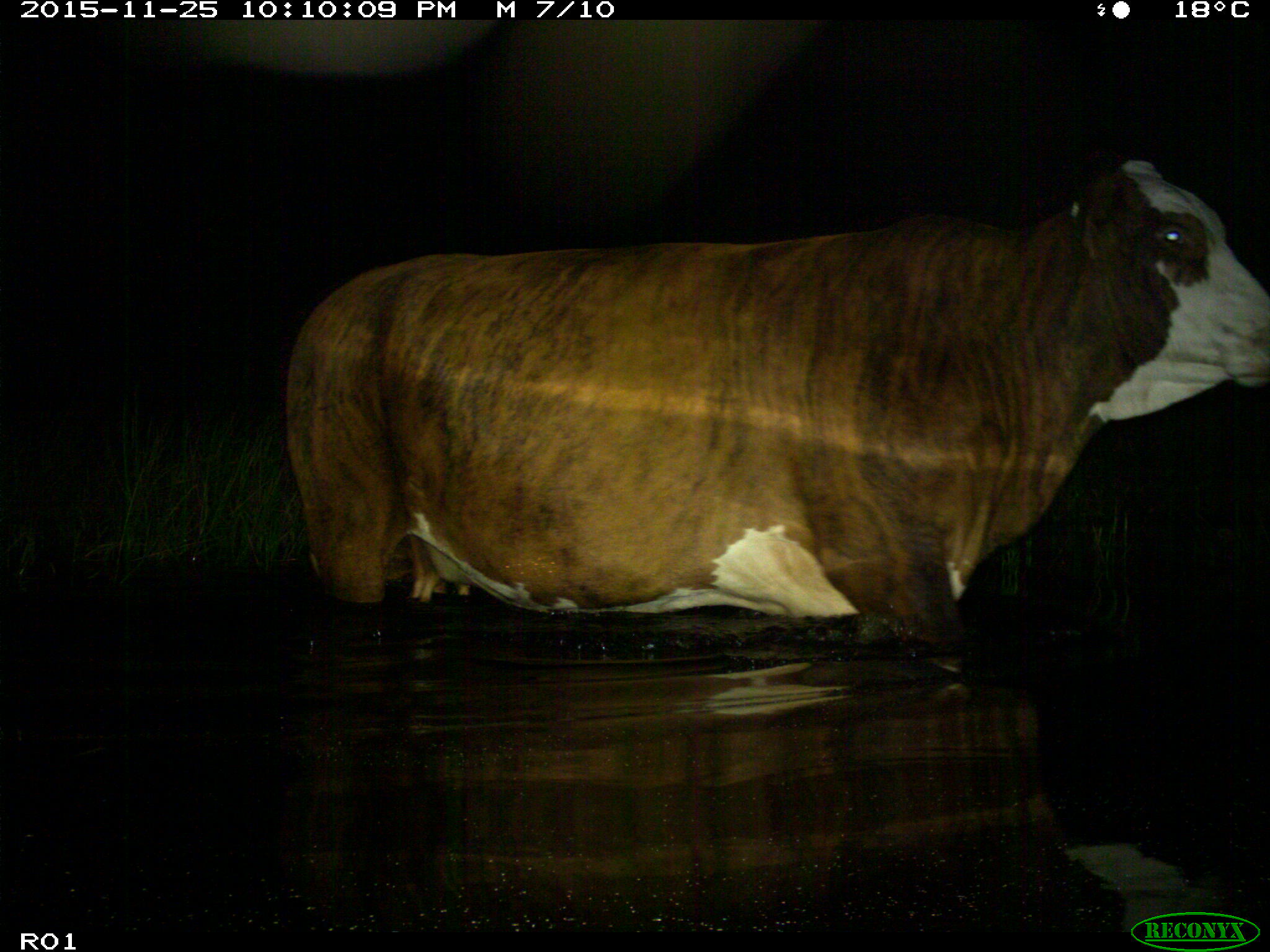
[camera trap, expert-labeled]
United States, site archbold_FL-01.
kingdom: Animalia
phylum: Chordata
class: Mammalia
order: Artiodactyla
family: Bovidae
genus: Bos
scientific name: Bos taurus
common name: domestic cow